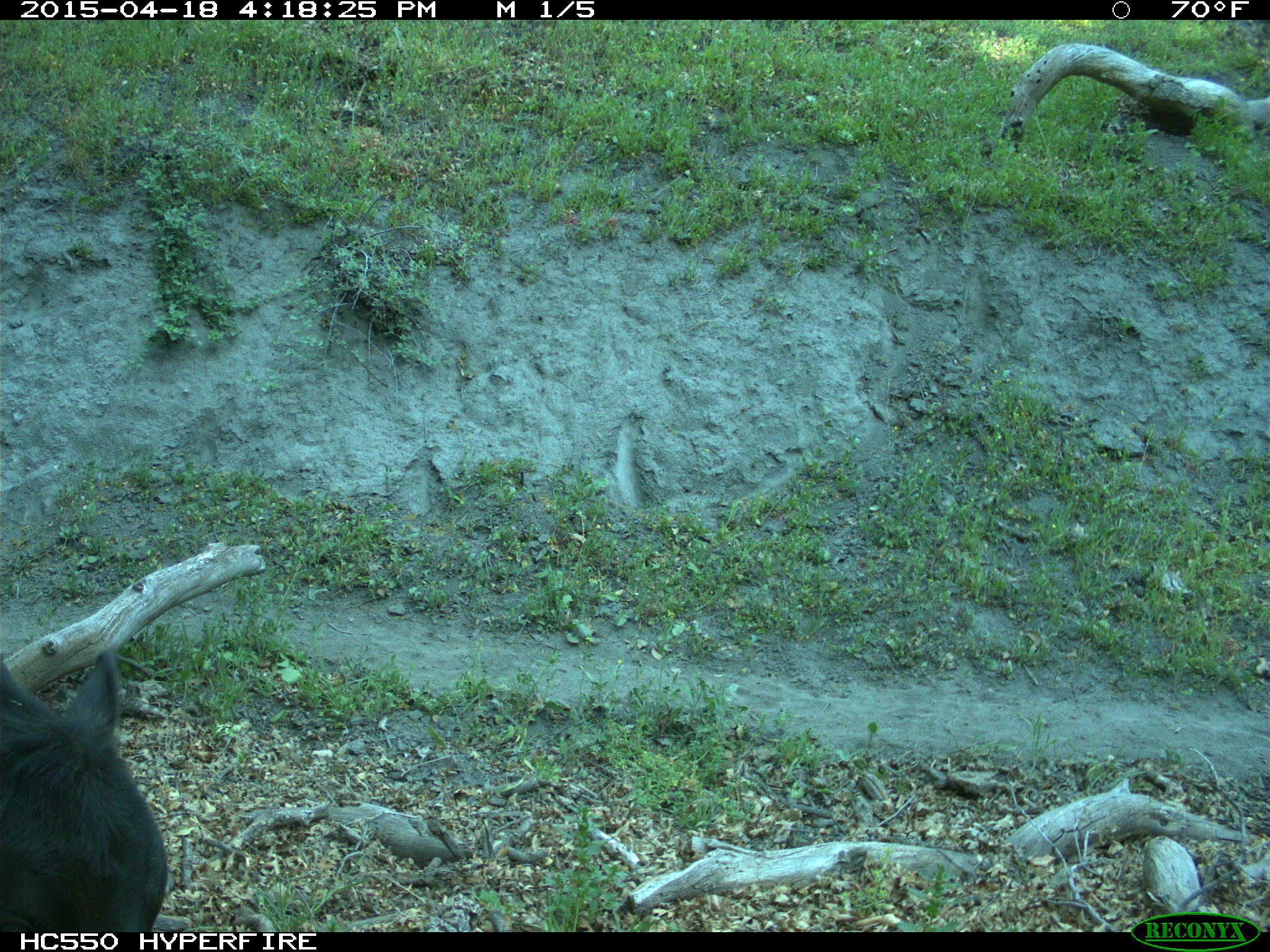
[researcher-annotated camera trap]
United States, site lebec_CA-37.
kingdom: Animalia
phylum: Chordata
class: Mammalia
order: Artiodactyla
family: Bovidae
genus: Bos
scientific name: Bos taurus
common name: domestic cow